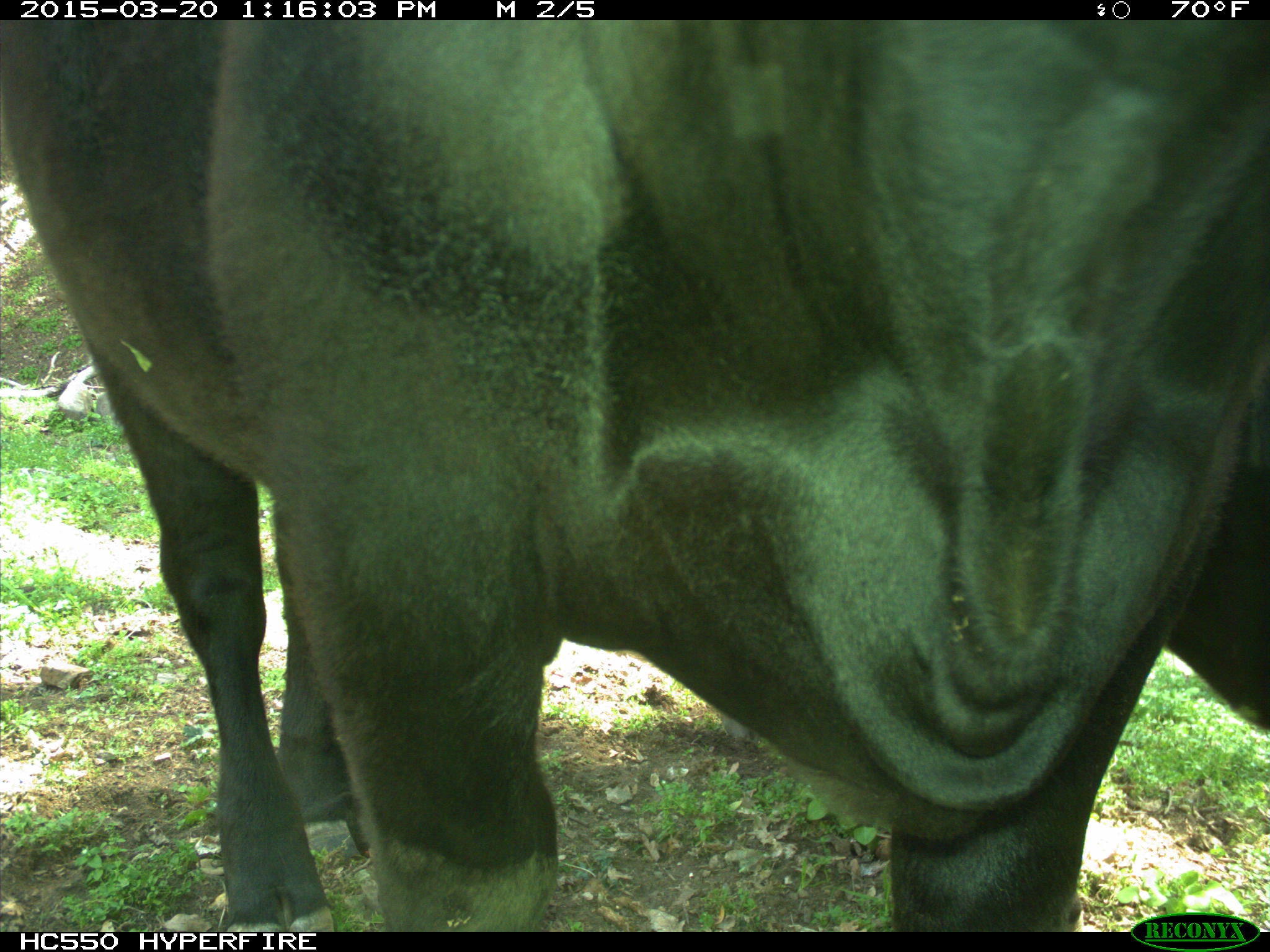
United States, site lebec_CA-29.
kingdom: Animalia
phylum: Chordata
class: Mammalia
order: Artiodactyla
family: Bovidae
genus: Bos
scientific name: Bos taurus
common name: domestic cow